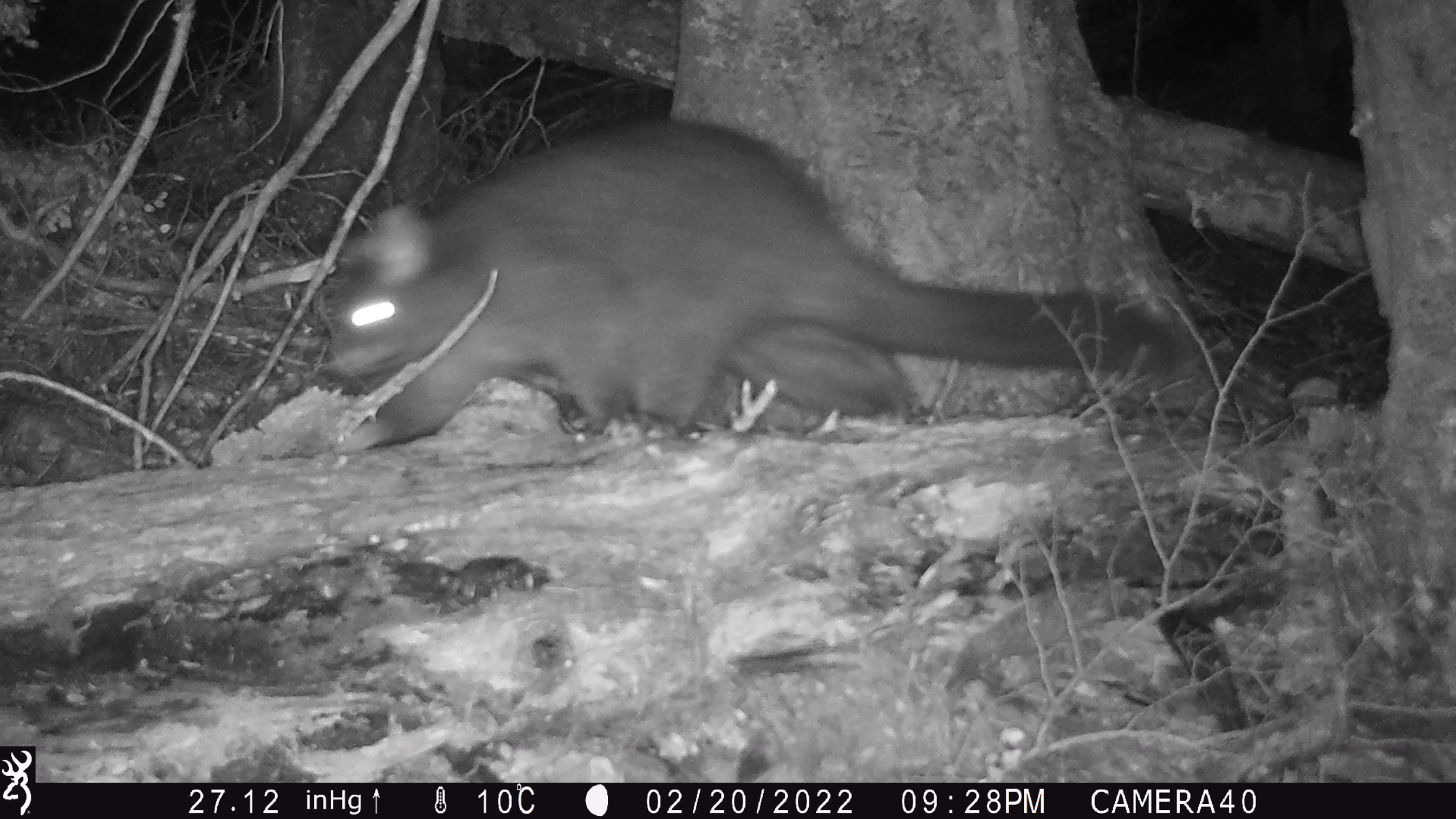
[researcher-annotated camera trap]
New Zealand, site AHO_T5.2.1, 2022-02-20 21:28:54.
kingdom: Animalia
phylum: Chordata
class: Mammalia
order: Diprotodontia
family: Phalangeridae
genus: Trichosurus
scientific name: Trichosurus vulpecula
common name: common brushtail possum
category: possum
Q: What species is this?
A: Possum (common brushtail possum) (Trichosurus vulpecula).